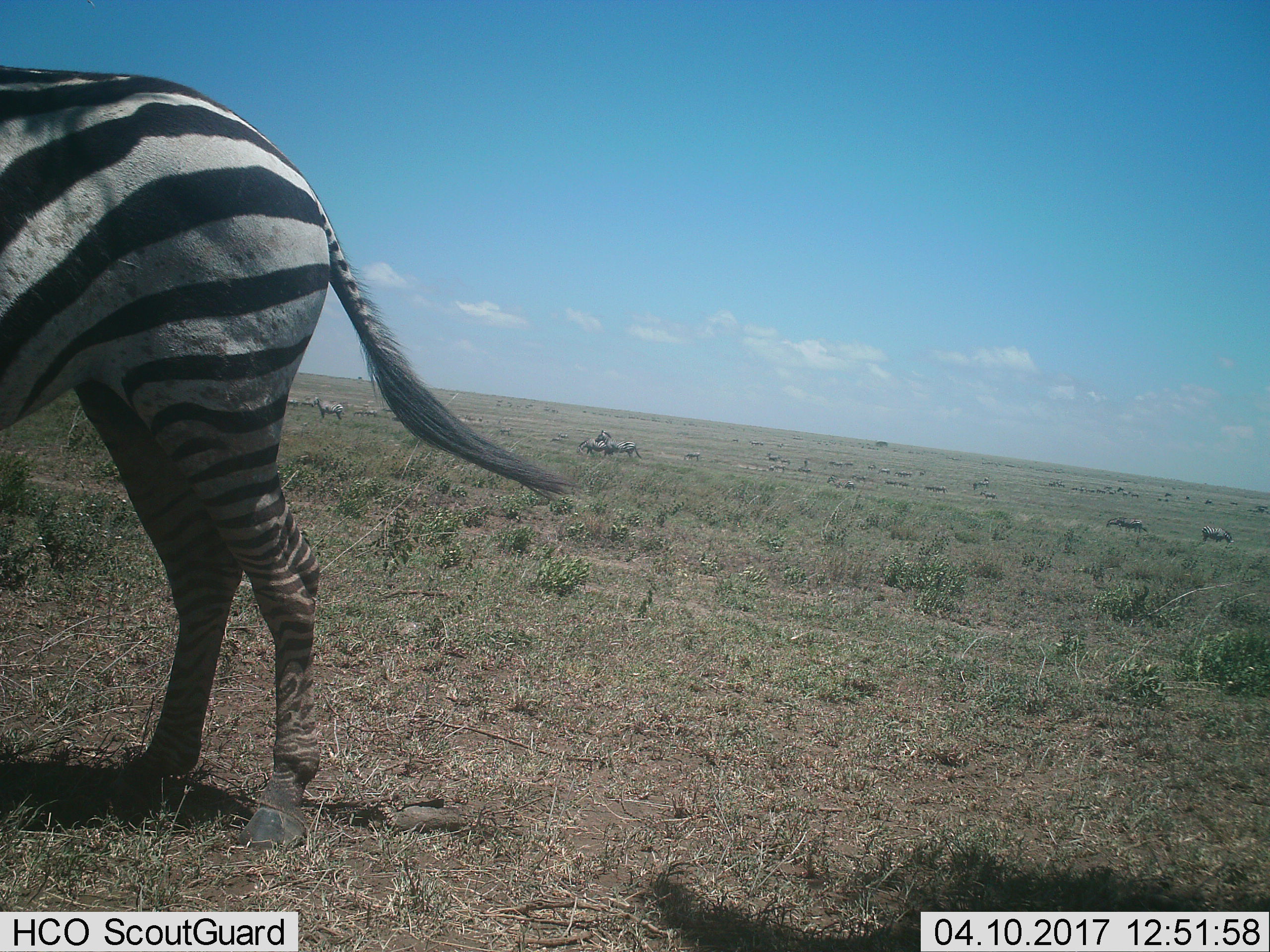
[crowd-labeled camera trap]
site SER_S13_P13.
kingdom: Animalia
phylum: Chordata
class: Mammalia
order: Perissodactyla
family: Equidae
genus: Equus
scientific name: Equus quagga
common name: plains zebra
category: zebraplains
Zebraplains (plains zebra) (Equus quagga), count 11-50. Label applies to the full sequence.